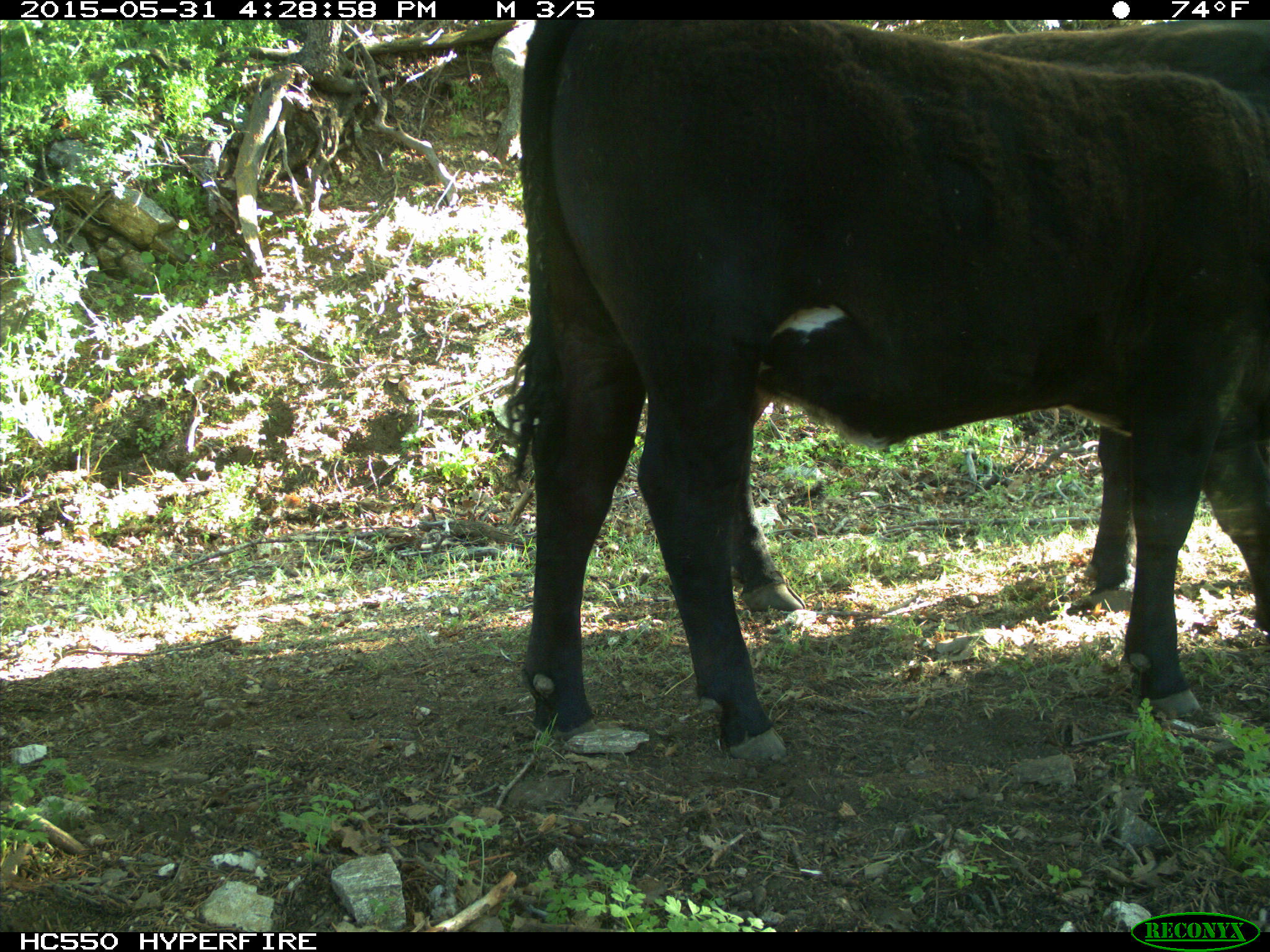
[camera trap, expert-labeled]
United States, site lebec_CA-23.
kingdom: Animalia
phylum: Chordata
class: Mammalia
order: Artiodactyla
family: Bovidae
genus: Bos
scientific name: Bos taurus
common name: domestic cow